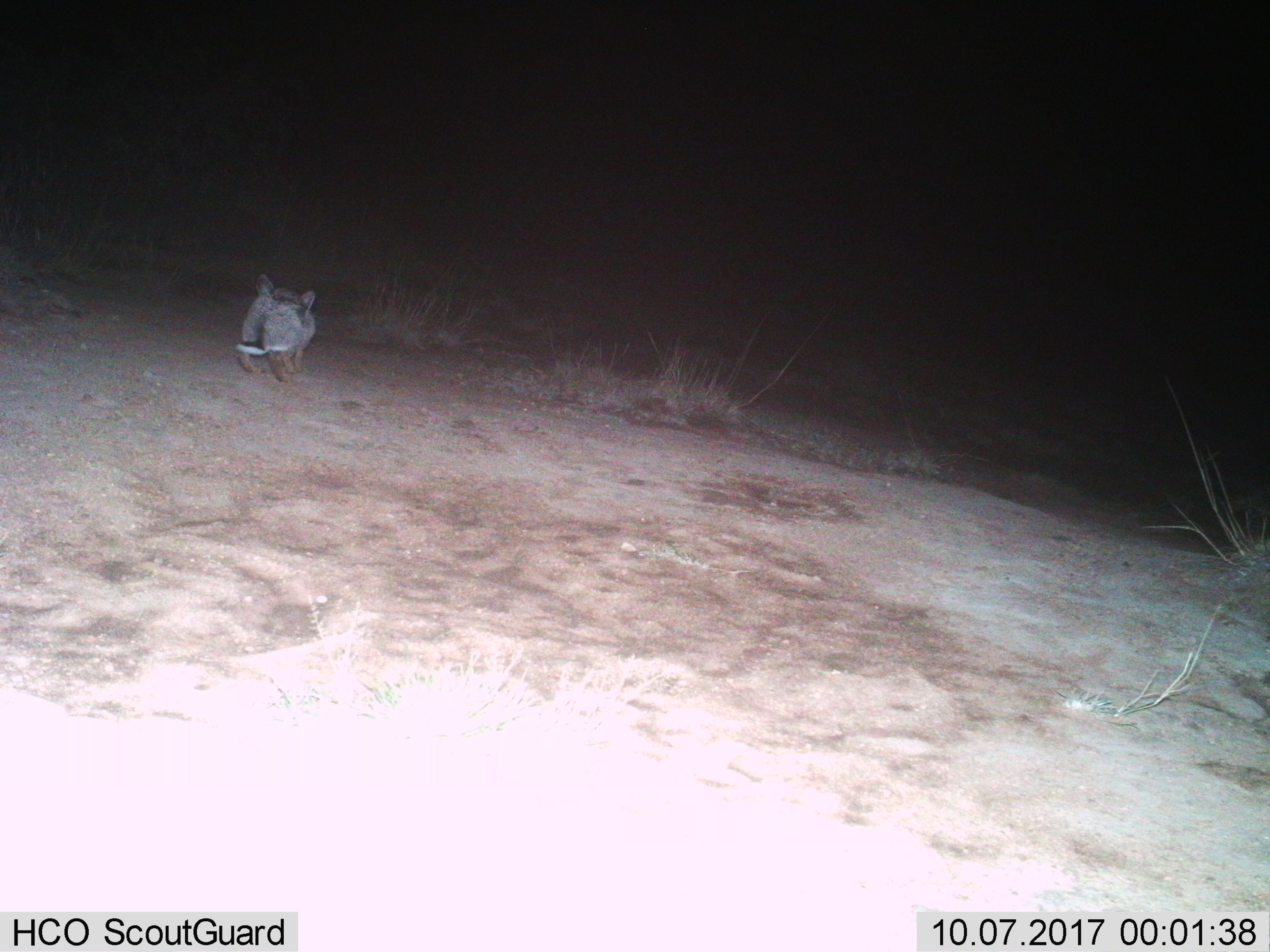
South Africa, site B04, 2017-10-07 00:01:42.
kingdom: Animalia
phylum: Chordata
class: Mammalia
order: Lagomorpha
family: Leporidae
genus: Pronolagus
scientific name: Pronolagus randensis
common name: red rock rabbit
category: rabbitredrock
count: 1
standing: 50%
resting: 0%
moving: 50%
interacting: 0%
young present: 0%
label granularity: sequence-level